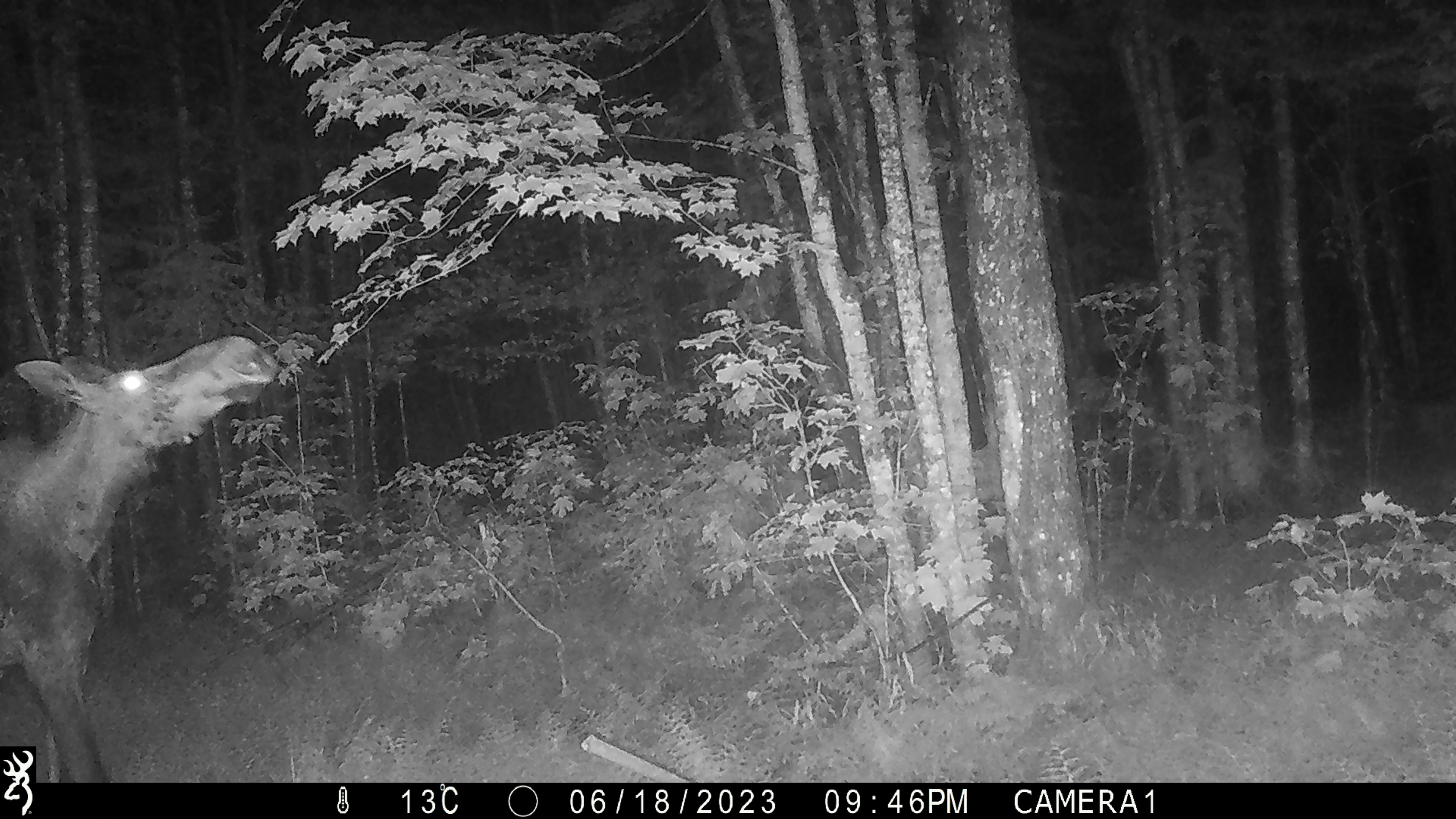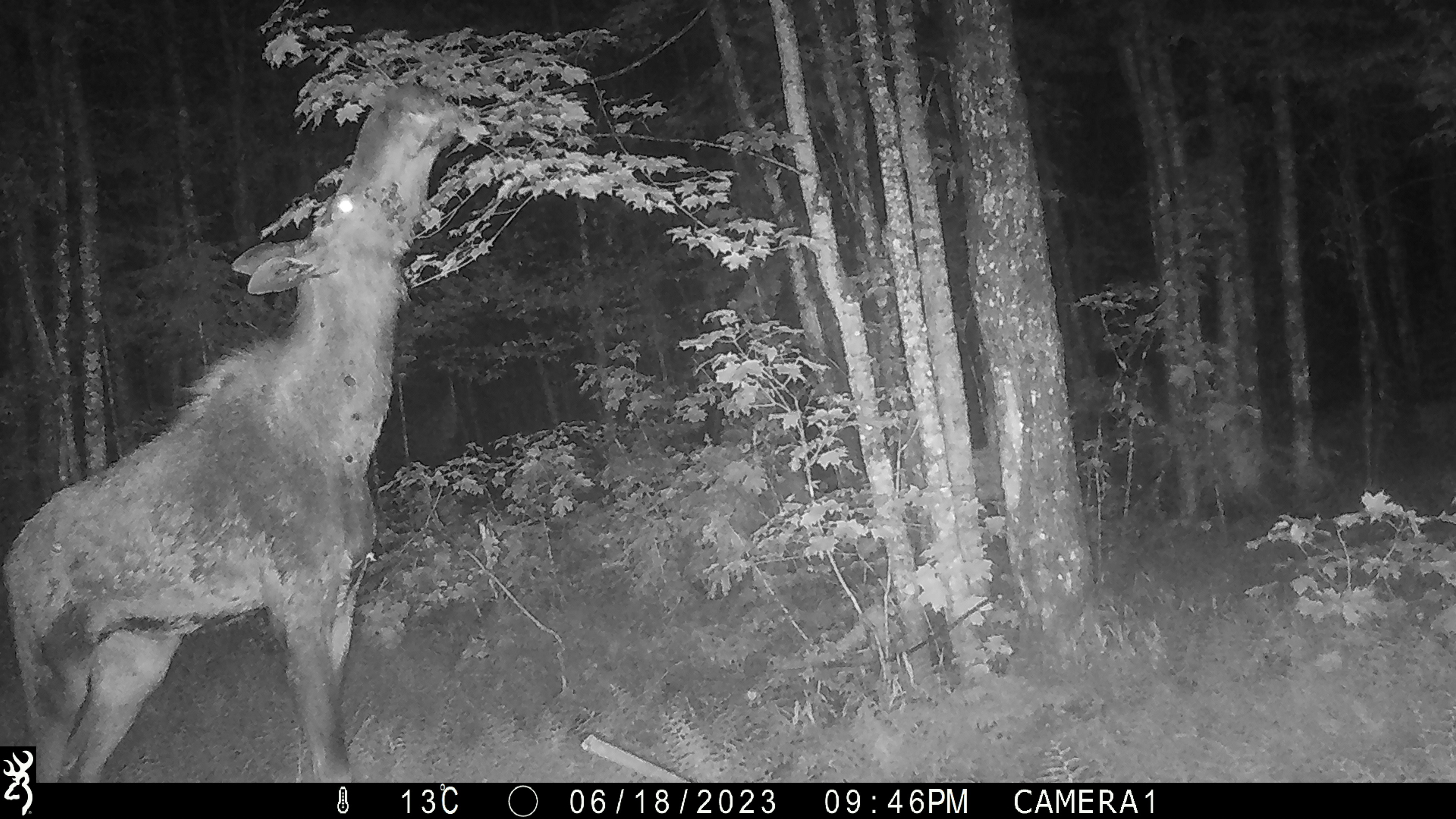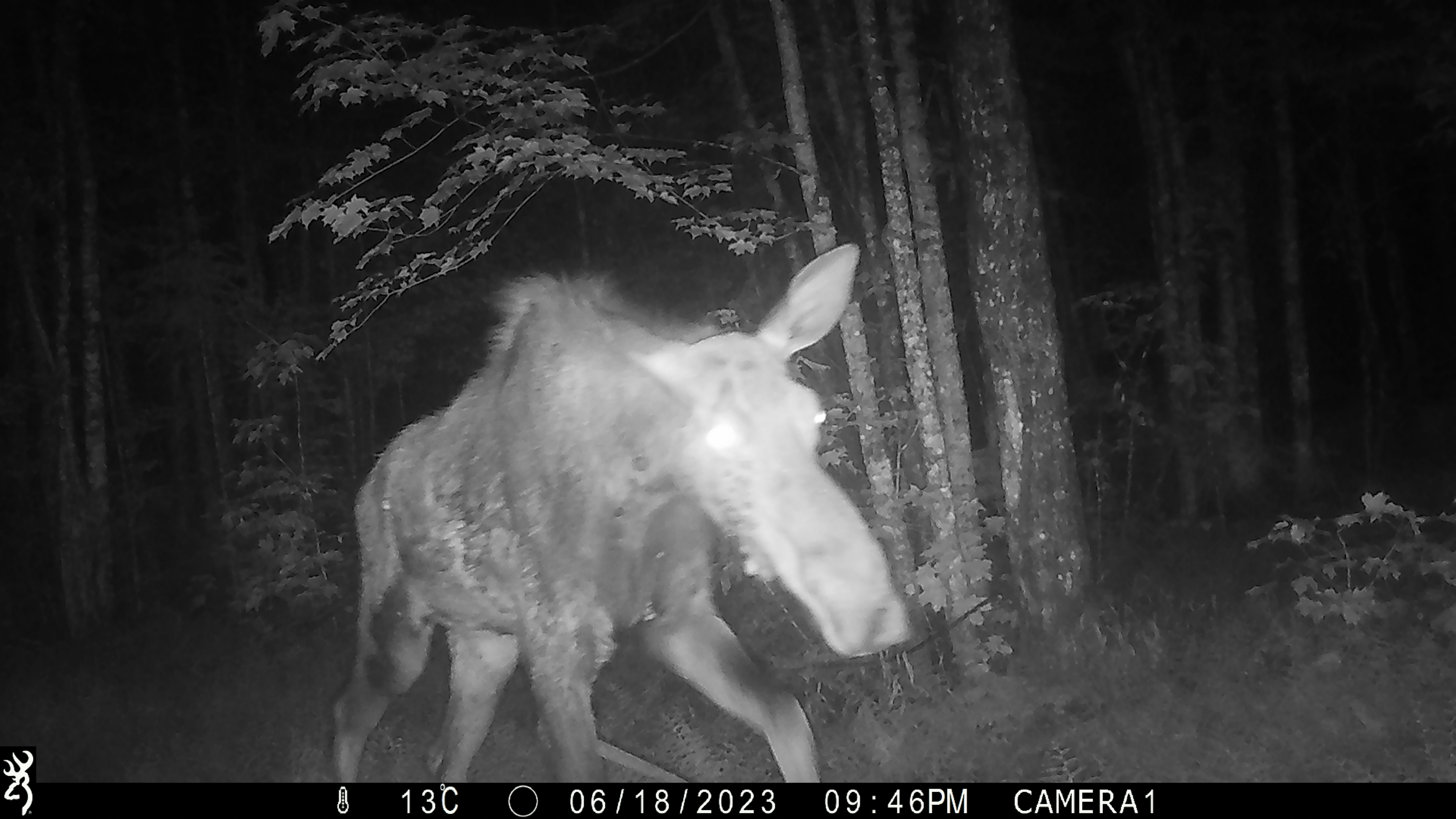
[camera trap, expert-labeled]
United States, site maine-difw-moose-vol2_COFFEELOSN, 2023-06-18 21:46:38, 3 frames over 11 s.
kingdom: Animalia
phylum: Chordata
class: Mammalia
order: Artiodactyla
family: Cervidae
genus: Alces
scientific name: Alces alces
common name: moose